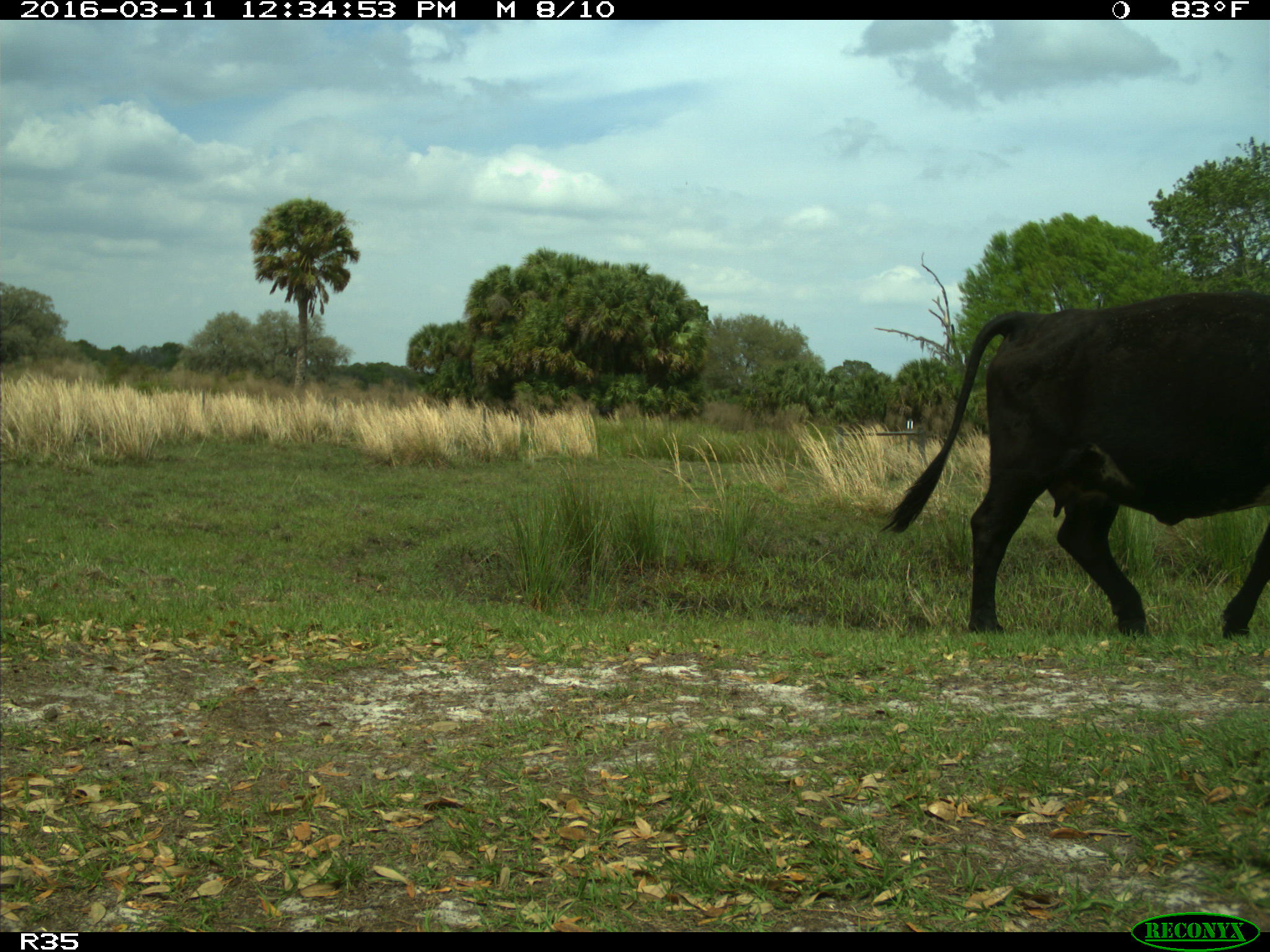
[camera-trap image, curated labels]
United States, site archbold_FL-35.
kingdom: Animalia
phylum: Chordata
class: Mammalia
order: Artiodactyla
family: Bovidae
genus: Bos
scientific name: Bos taurus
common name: domestic cow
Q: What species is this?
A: Bos taurus (domestic cow).